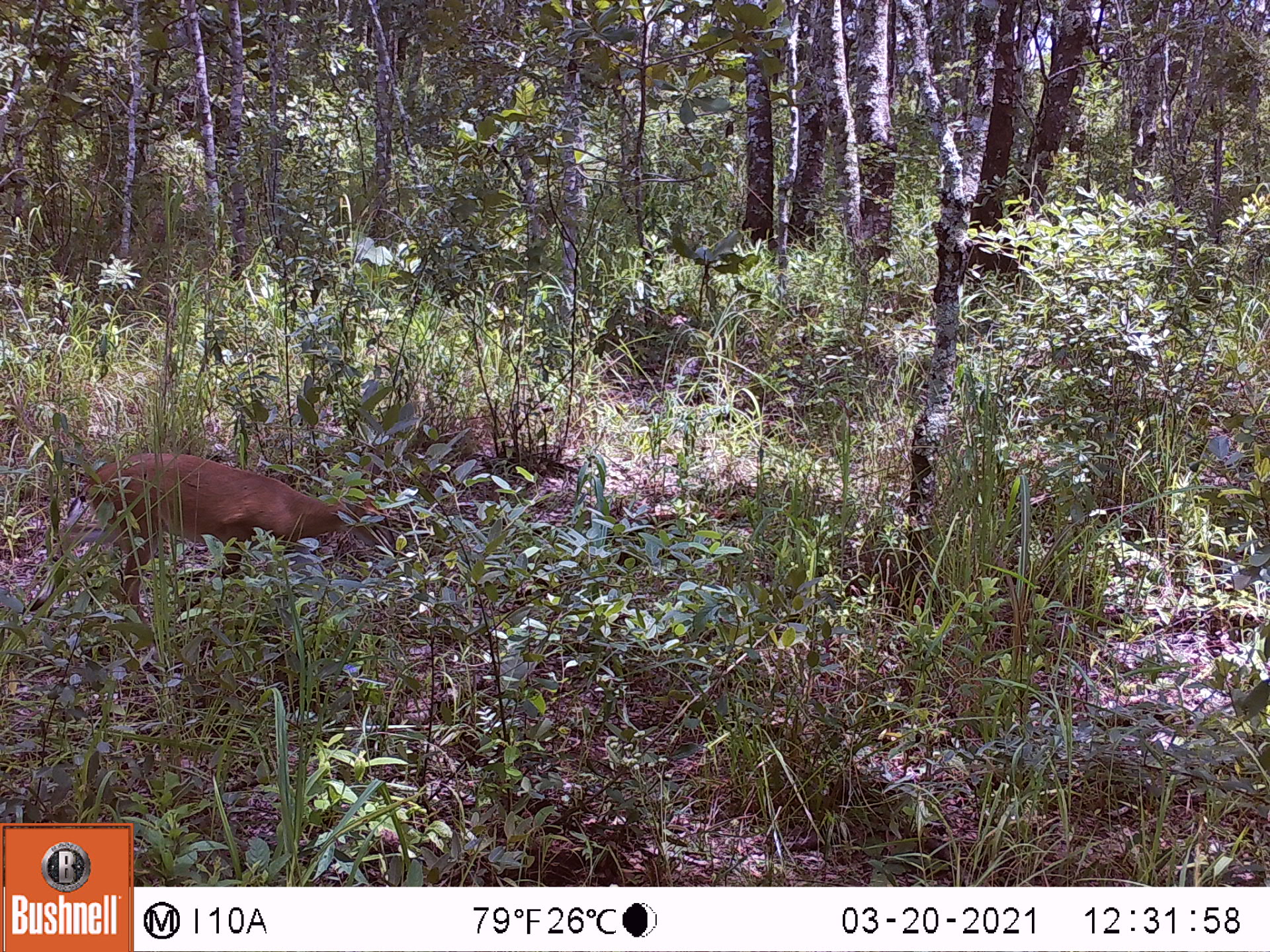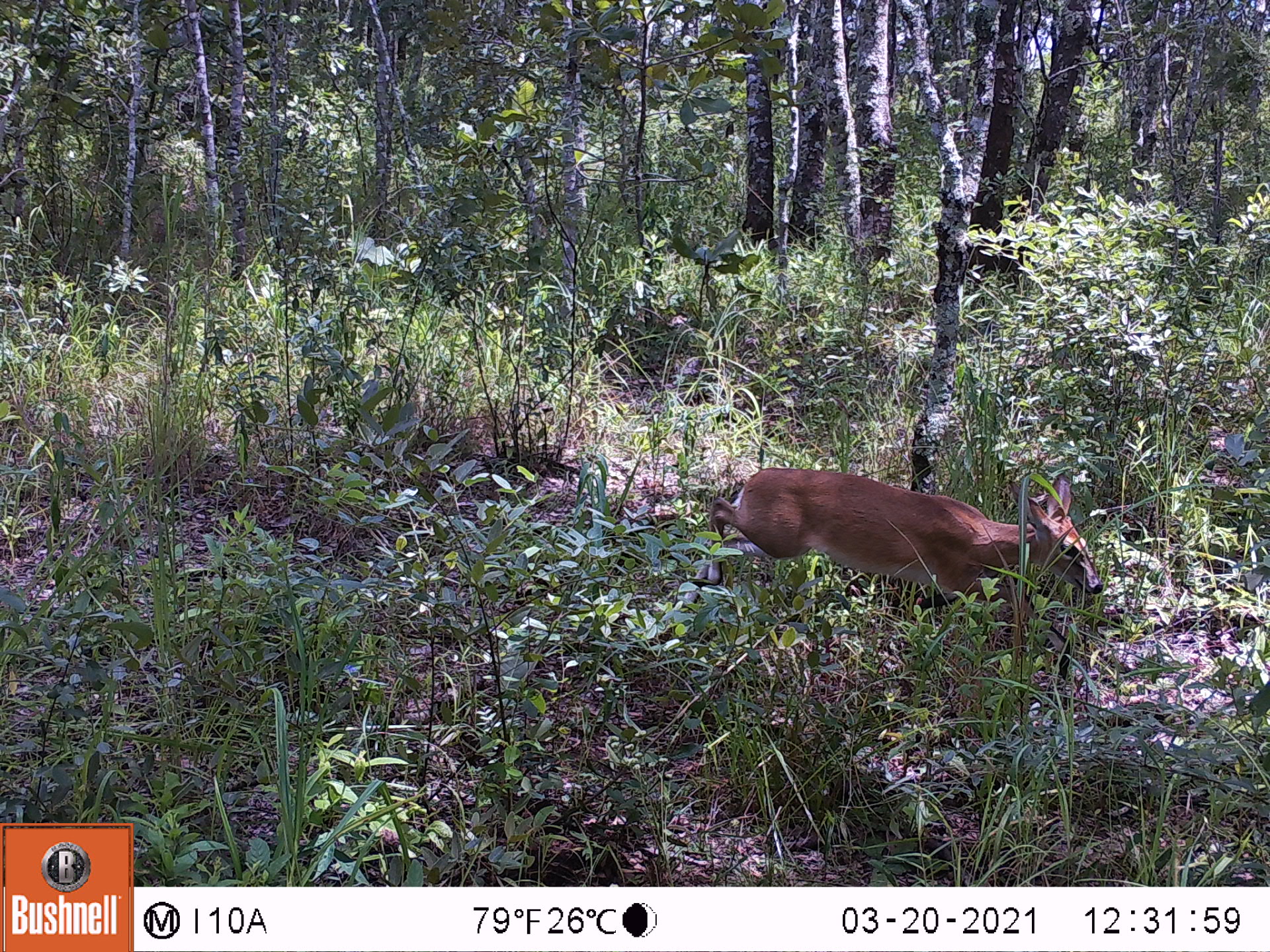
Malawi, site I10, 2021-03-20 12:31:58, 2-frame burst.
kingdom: Animalia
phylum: Chordata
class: Mammalia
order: Artiodactyla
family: Bovidae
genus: Sylvicapra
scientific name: Sylvicapra grimmia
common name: common duiker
Common duiker (Sylvicapra grimmia), count 1.